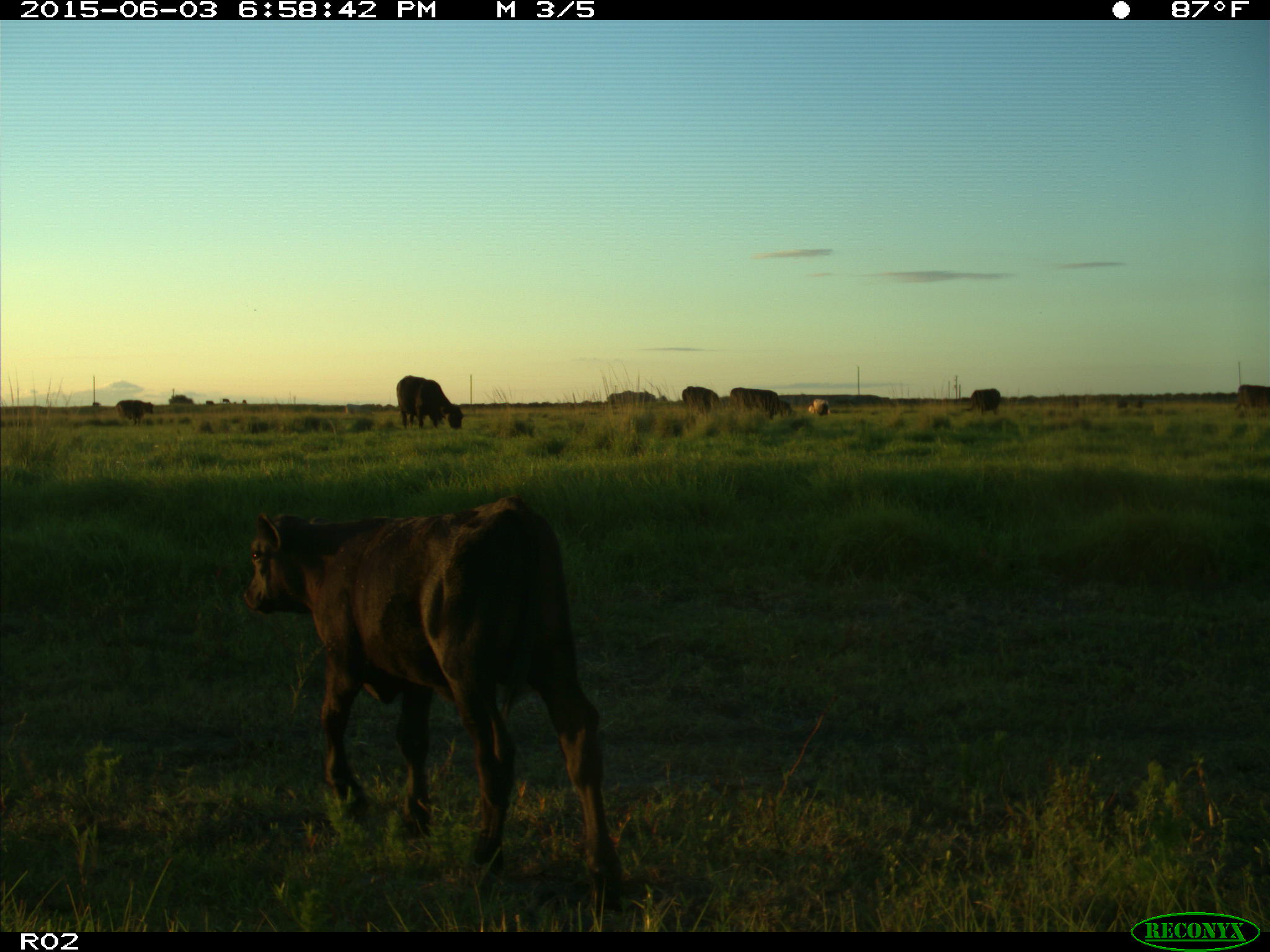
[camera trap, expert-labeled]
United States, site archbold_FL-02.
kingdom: Animalia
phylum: Chordata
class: Mammalia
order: Artiodactyla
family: Bovidae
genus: Bos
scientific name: Bos taurus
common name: domestic cow